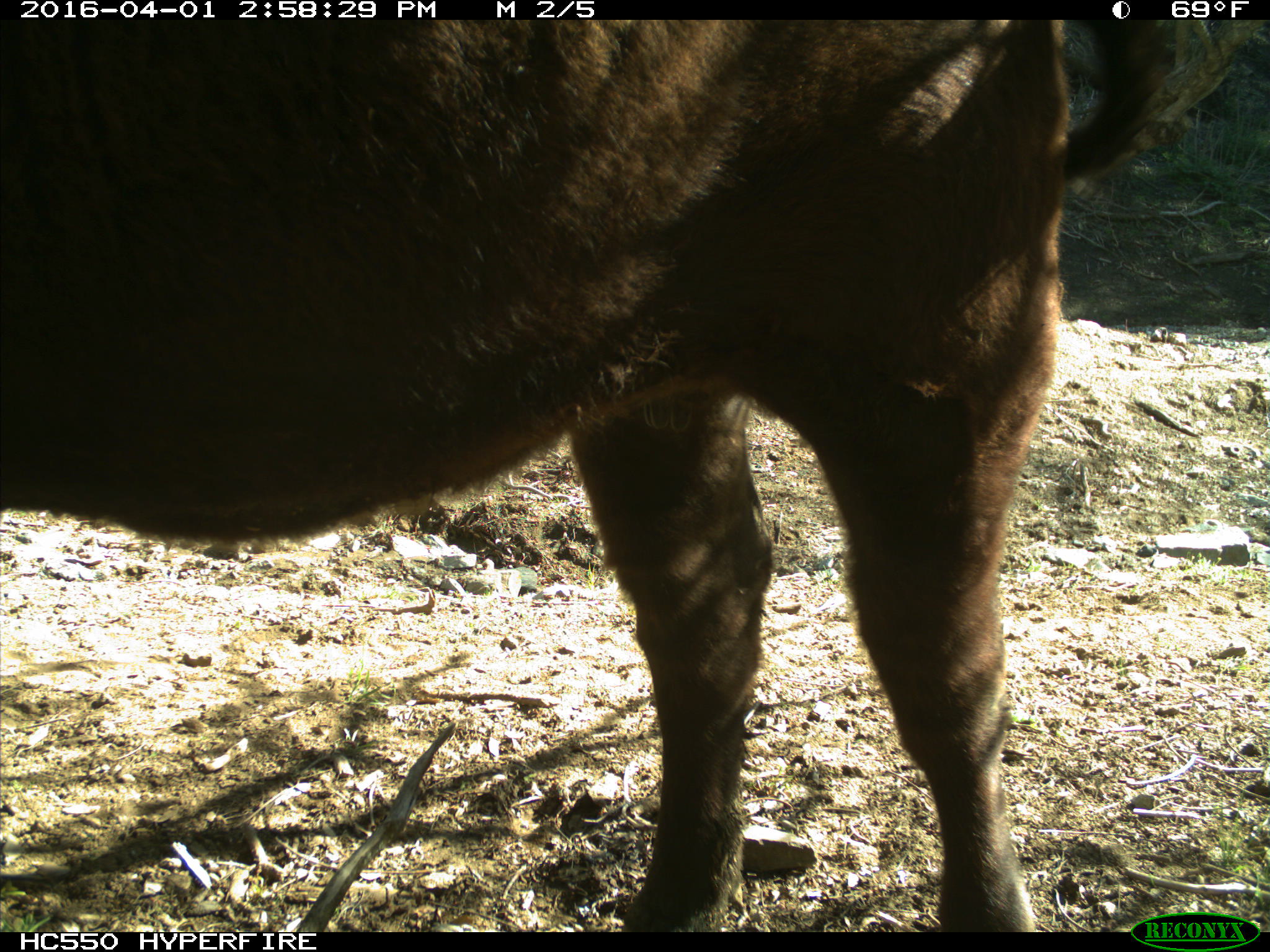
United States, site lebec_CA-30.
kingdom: Animalia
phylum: Chordata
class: Mammalia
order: Artiodactyla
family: Bovidae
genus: Bos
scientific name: Bos taurus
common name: domestic cow